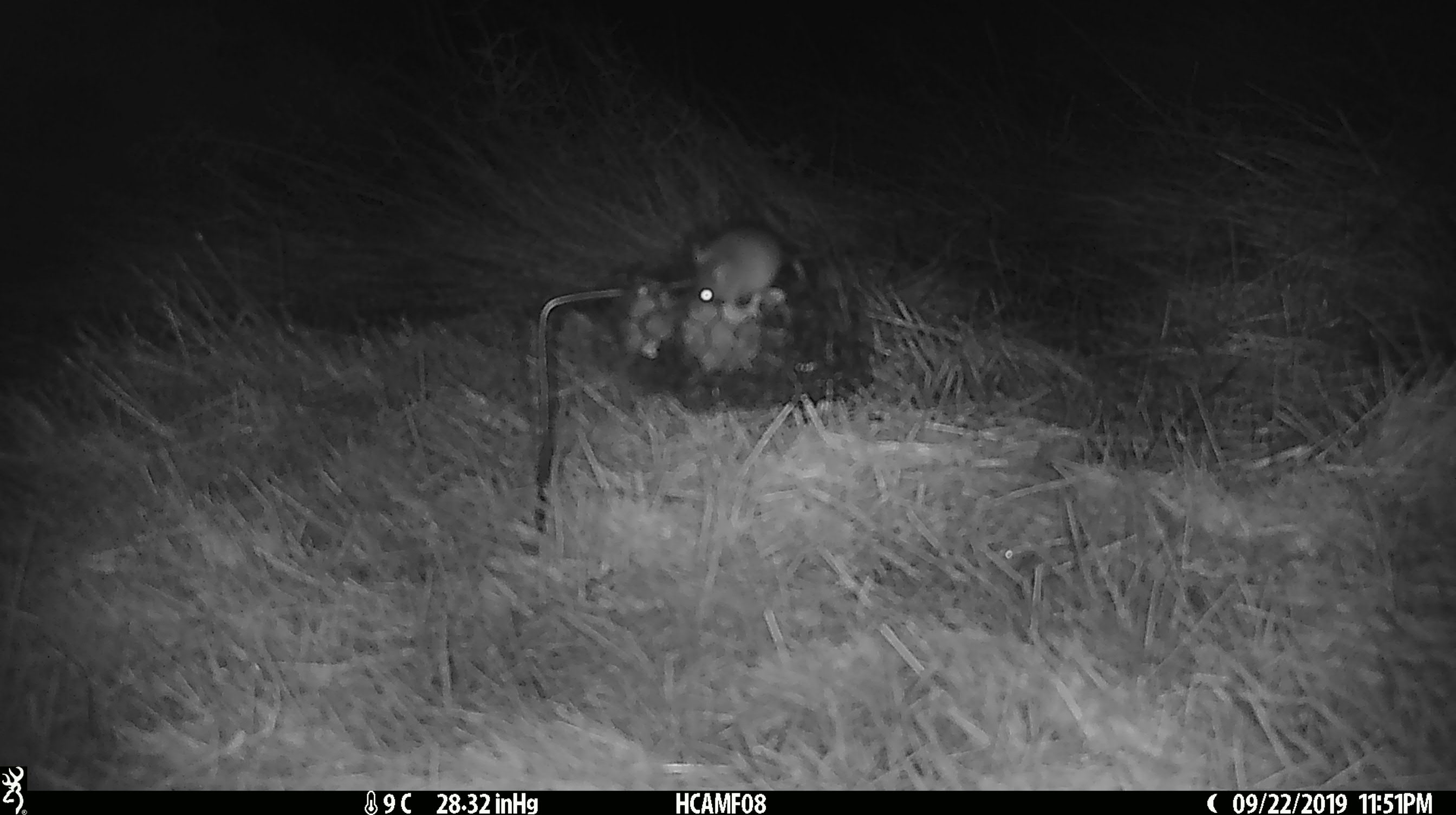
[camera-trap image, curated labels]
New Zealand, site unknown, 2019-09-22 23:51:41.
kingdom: Animalia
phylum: Chordata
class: Mammalia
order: Rodentia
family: Muridae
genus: Mus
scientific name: Mus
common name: mouse